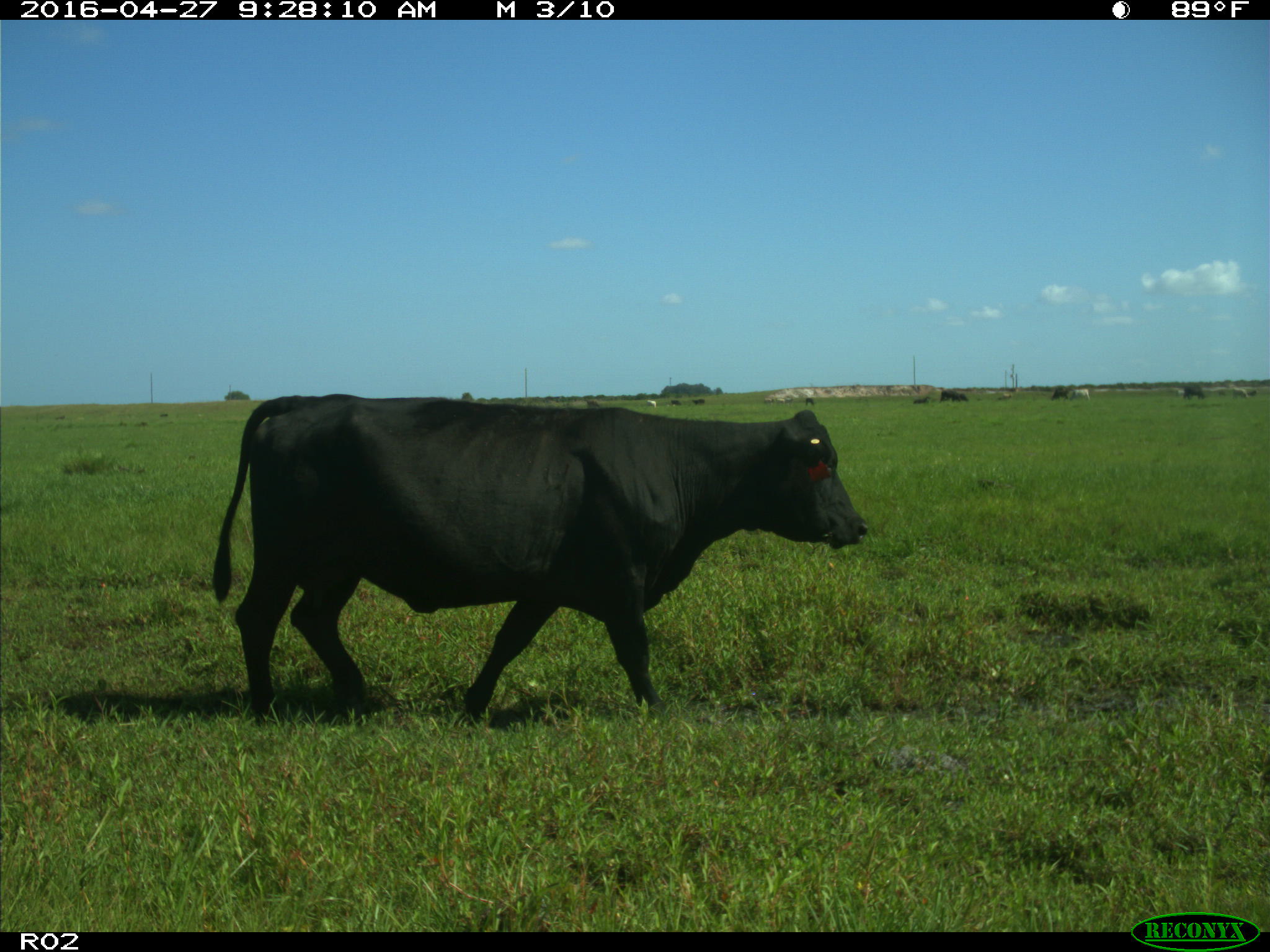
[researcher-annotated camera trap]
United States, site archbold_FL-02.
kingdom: Animalia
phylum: Chordata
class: Mammalia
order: Artiodactyla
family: Bovidae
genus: Bos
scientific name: Bos taurus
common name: domestic cow